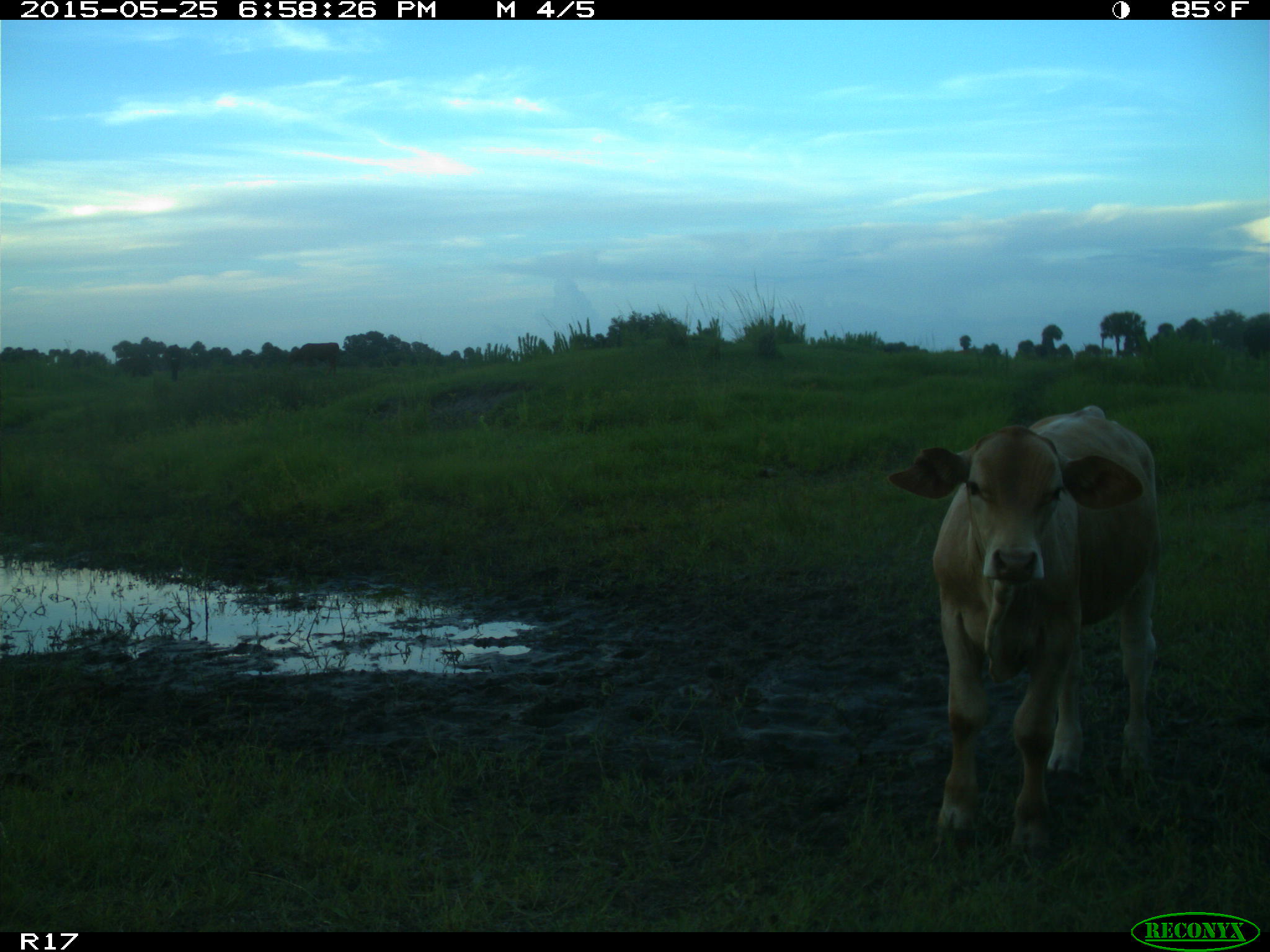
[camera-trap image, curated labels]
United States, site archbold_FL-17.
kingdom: Animalia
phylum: Chordata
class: Mammalia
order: Artiodactyla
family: Bovidae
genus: Bos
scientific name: Bos taurus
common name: domestic cow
Bos taurus (domestic cow).